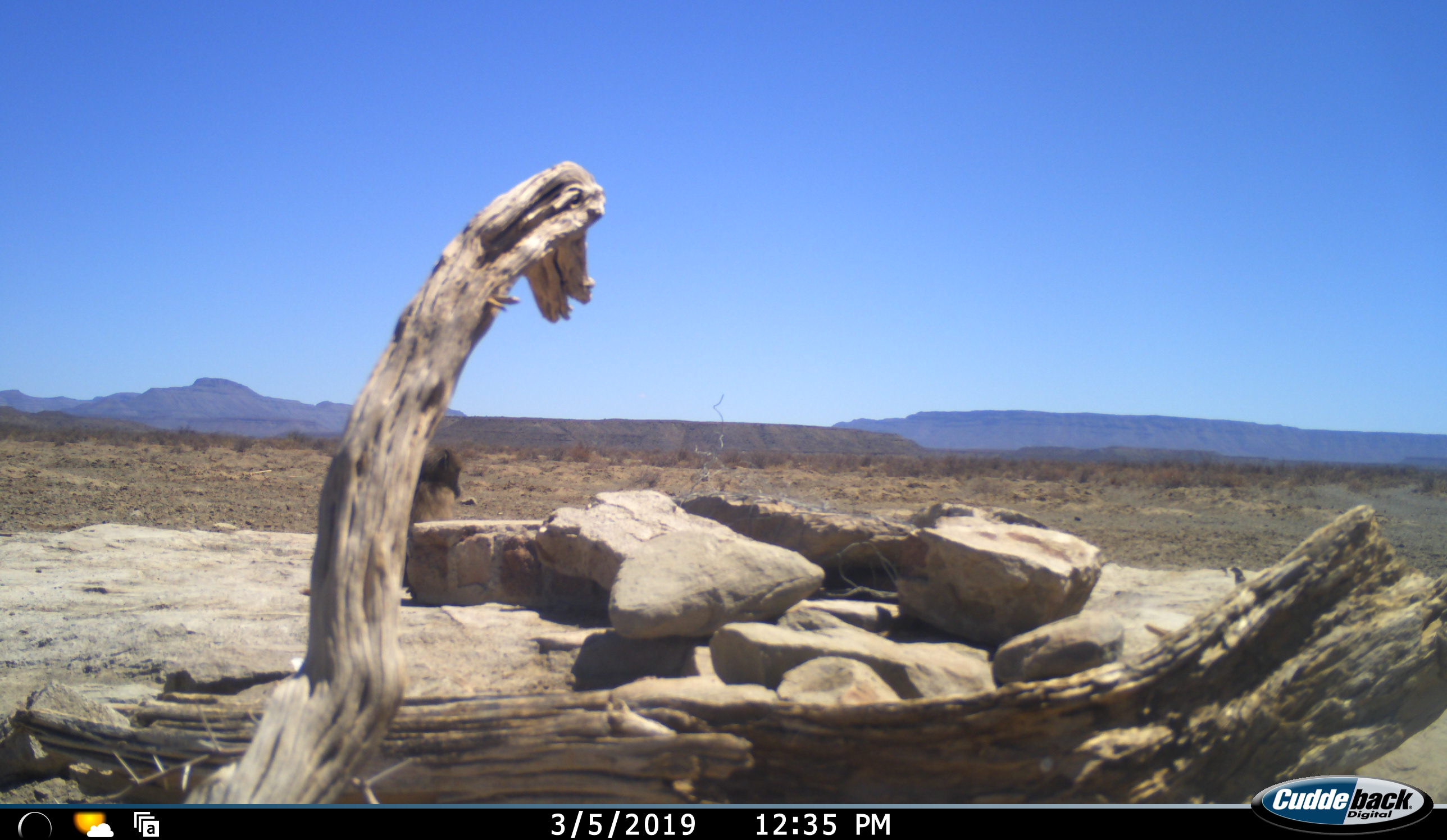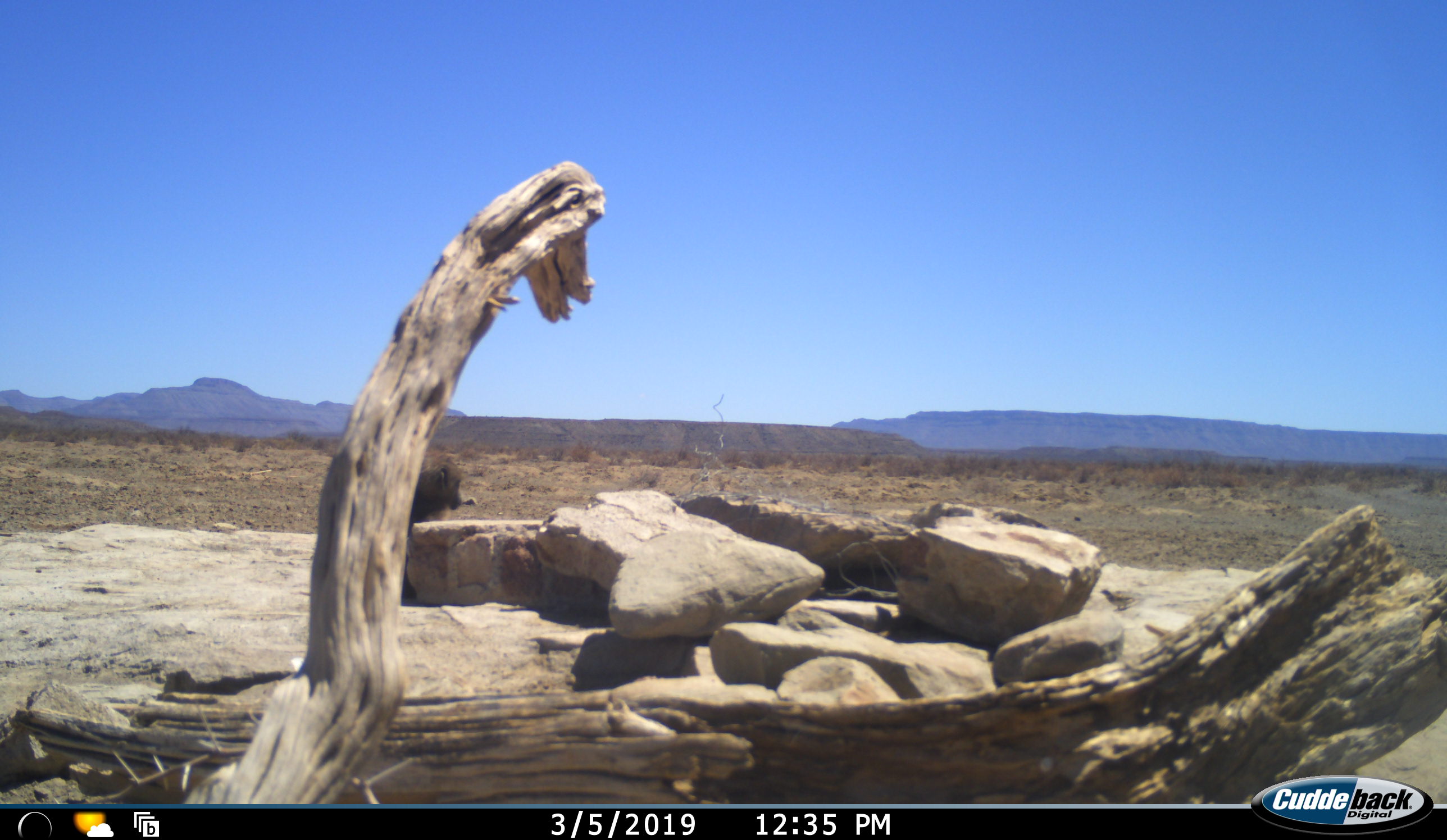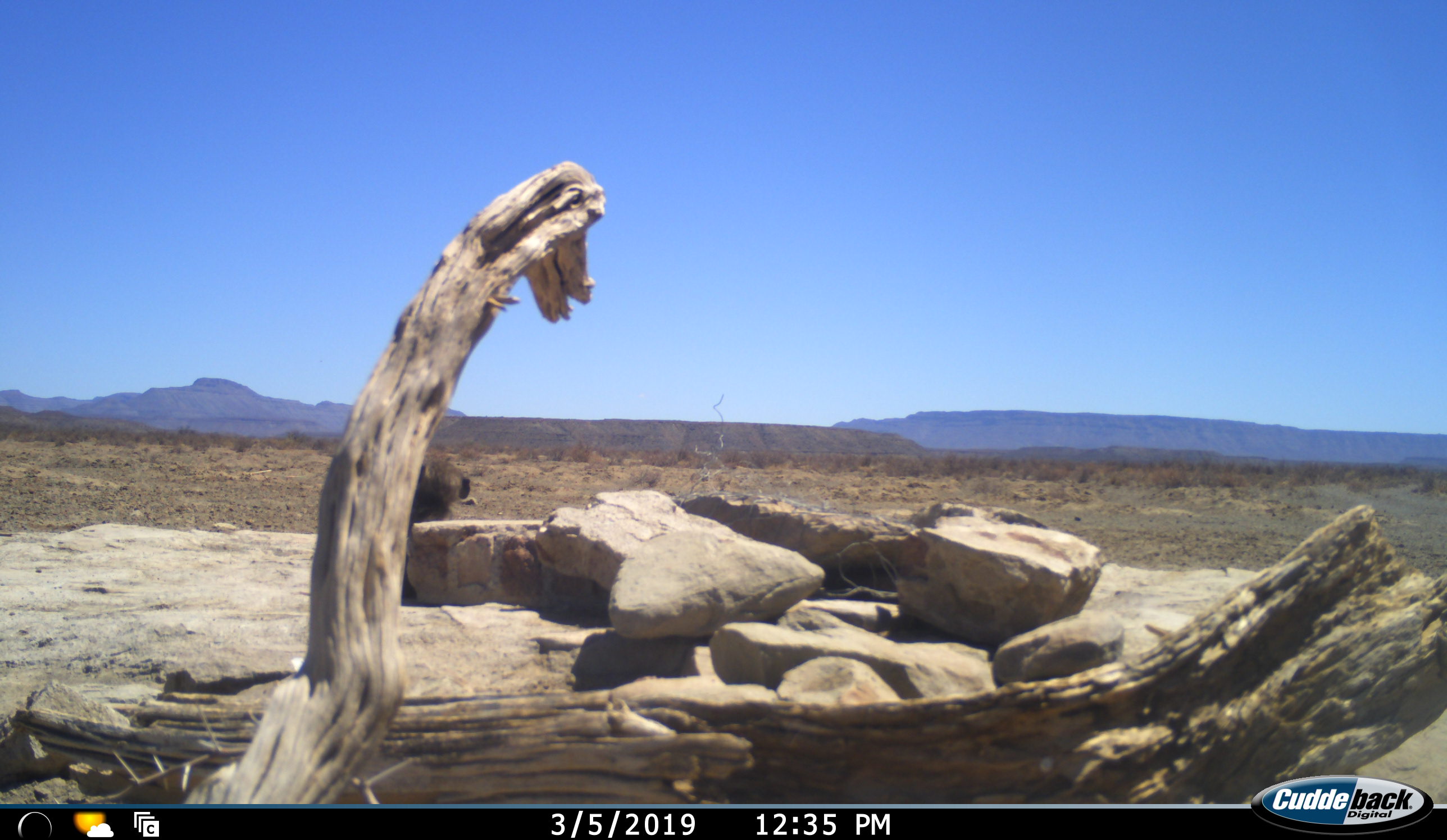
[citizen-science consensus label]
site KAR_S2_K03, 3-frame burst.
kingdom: Animalia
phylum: Chordata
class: Mammalia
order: Primates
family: Cercopithecidae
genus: Papio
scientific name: Papio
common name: baboon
Baboon (Papio), count 1. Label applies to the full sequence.